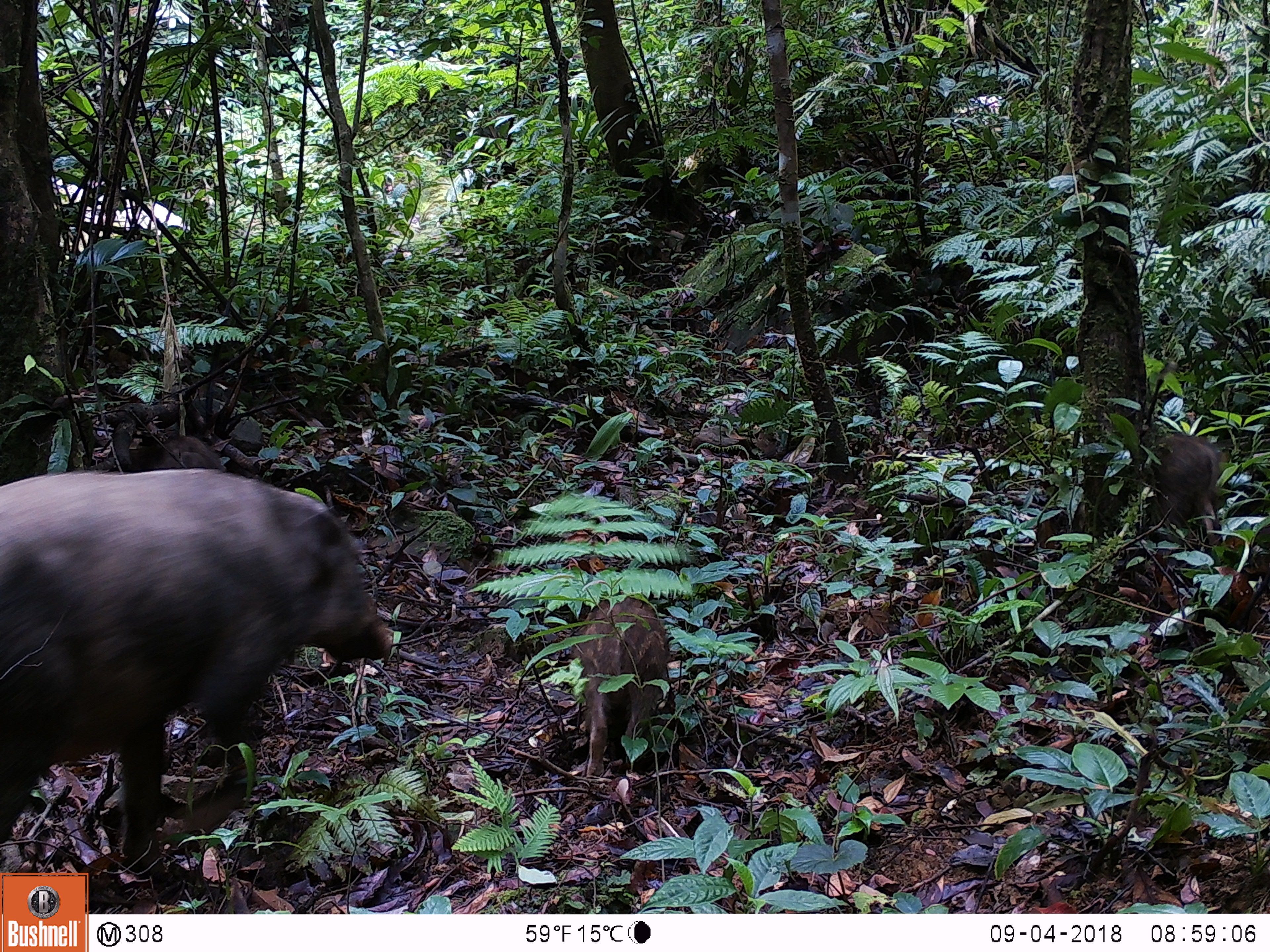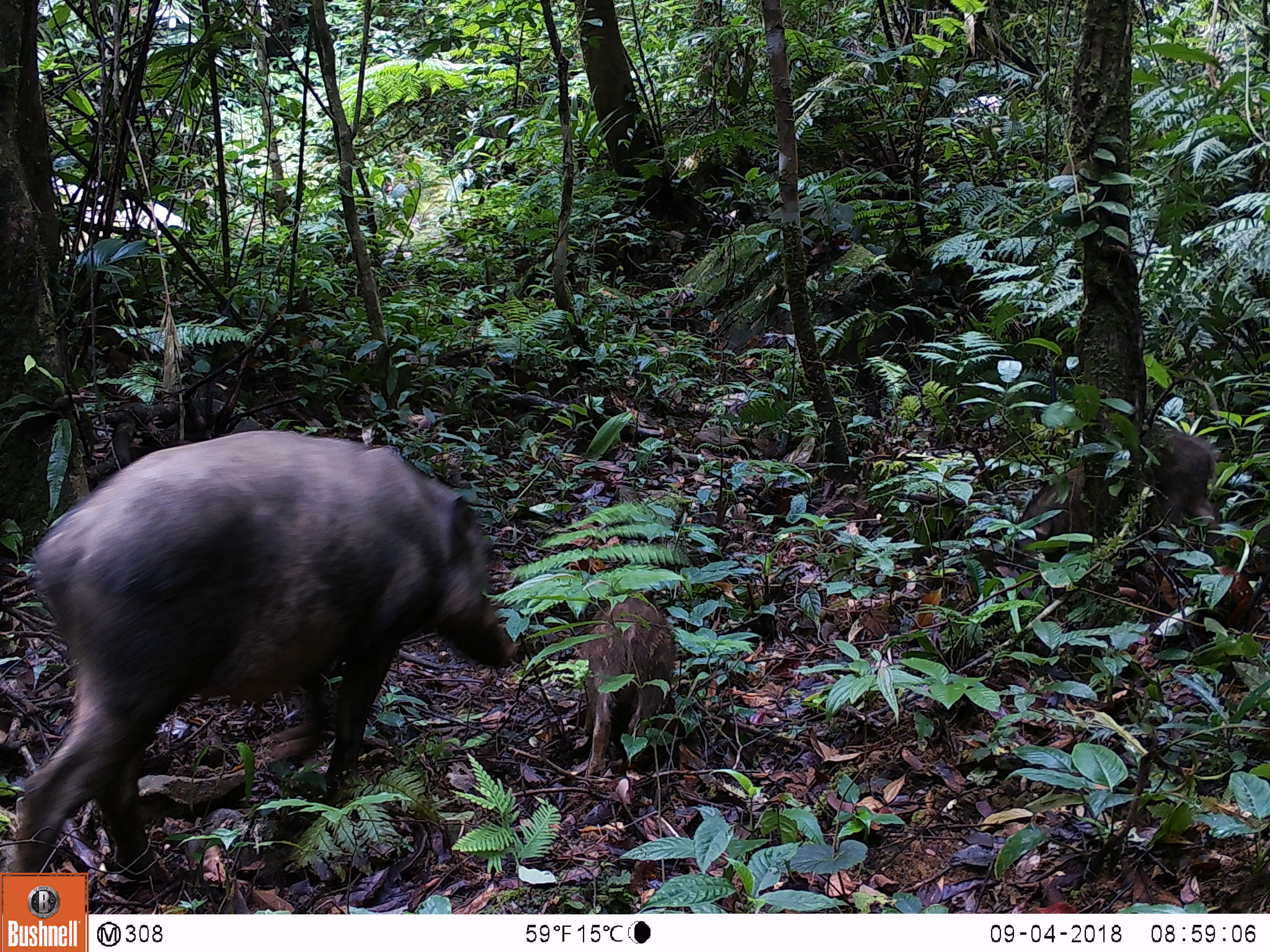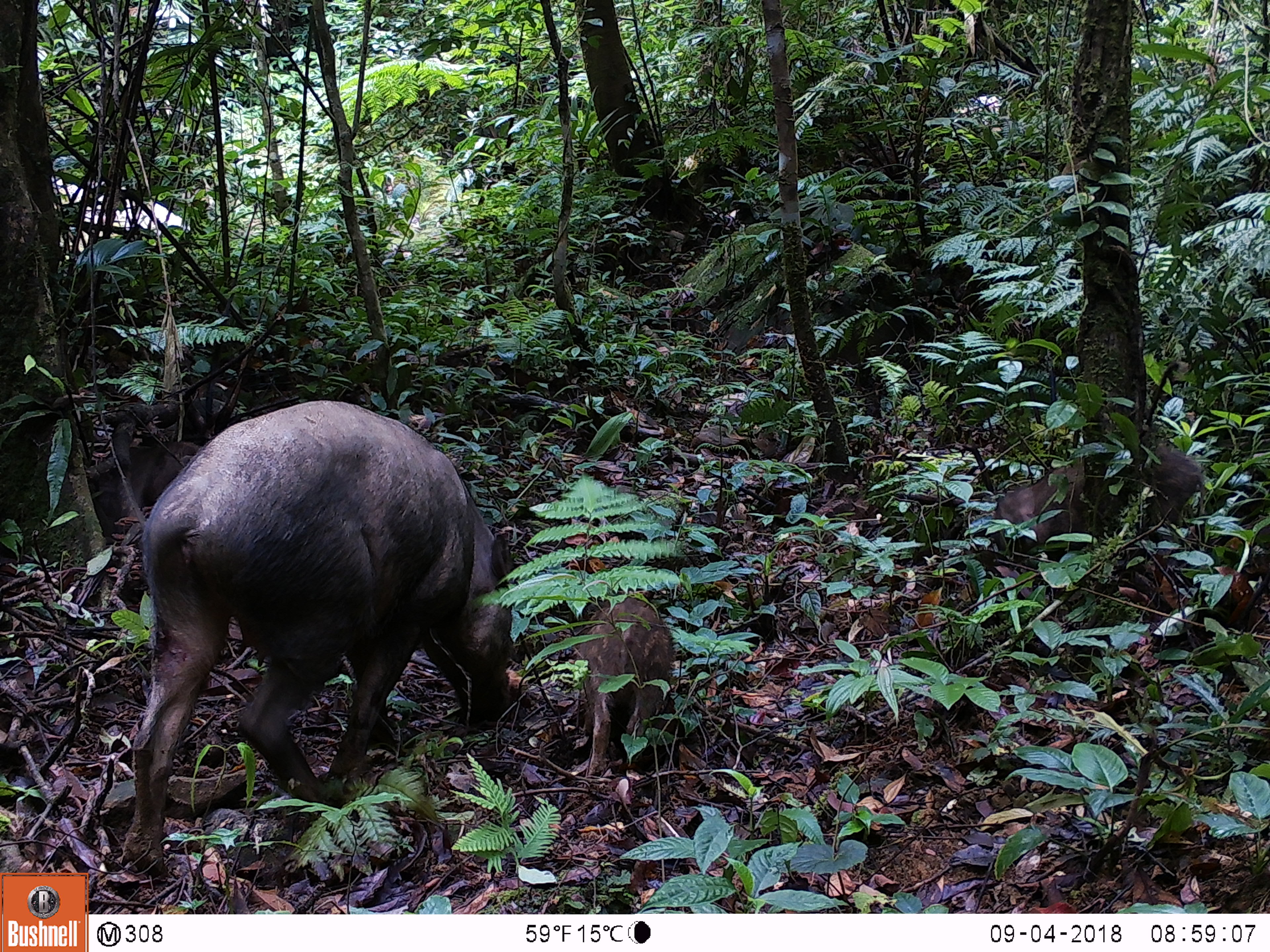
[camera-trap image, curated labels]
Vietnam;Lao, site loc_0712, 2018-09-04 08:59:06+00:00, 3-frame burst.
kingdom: Animalia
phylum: Chordata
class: Mammalia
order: Artiodactyla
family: Suidae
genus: Sus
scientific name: Sus scrofa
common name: eurasian wild pig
Eurasian wild pig (Sus scrofa). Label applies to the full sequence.